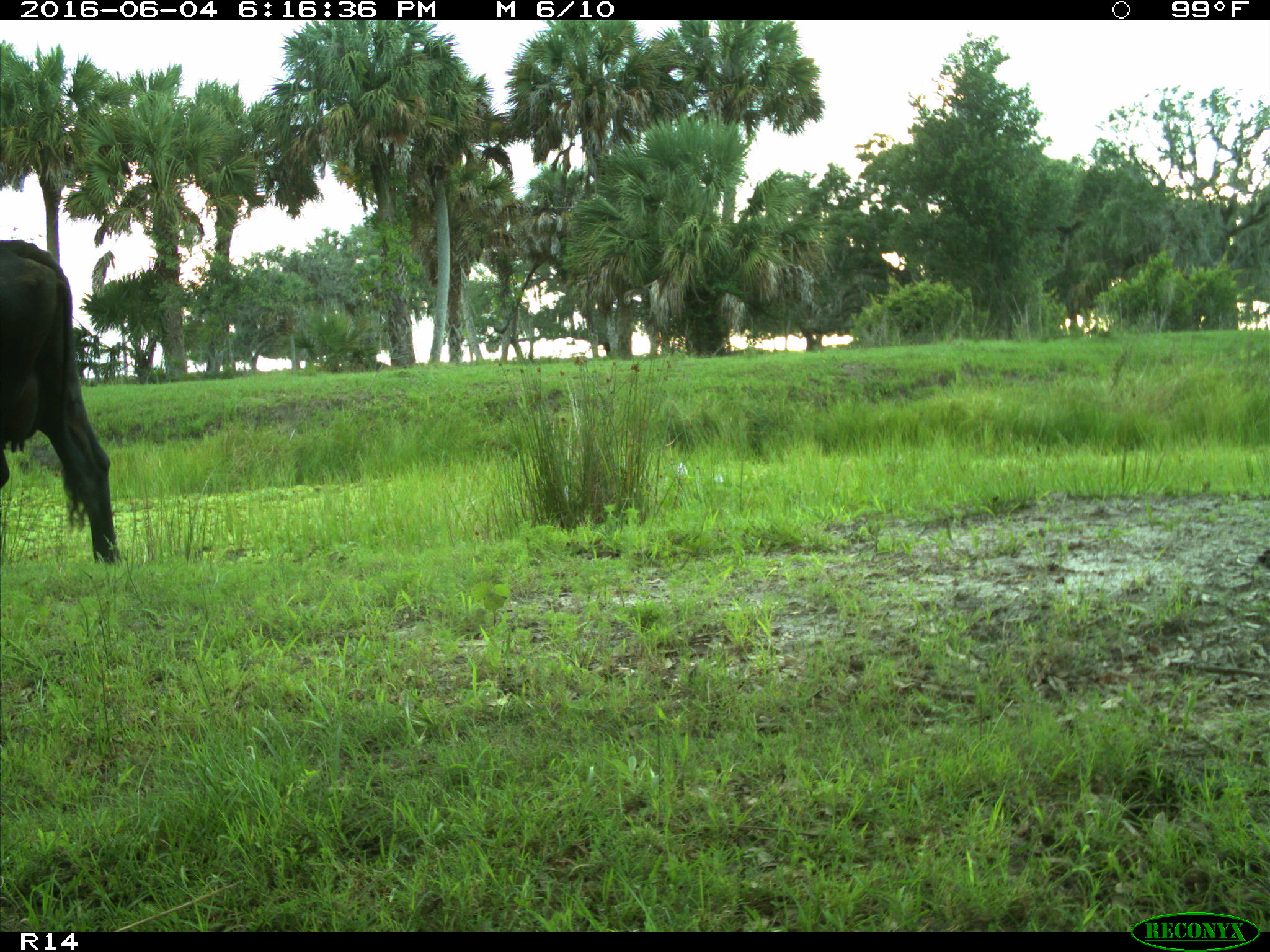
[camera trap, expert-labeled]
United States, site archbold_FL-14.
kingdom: Animalia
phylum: Chordata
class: Mammalia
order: Artiodactyla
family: Bovidae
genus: Bos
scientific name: Bos taurus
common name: domestic cow